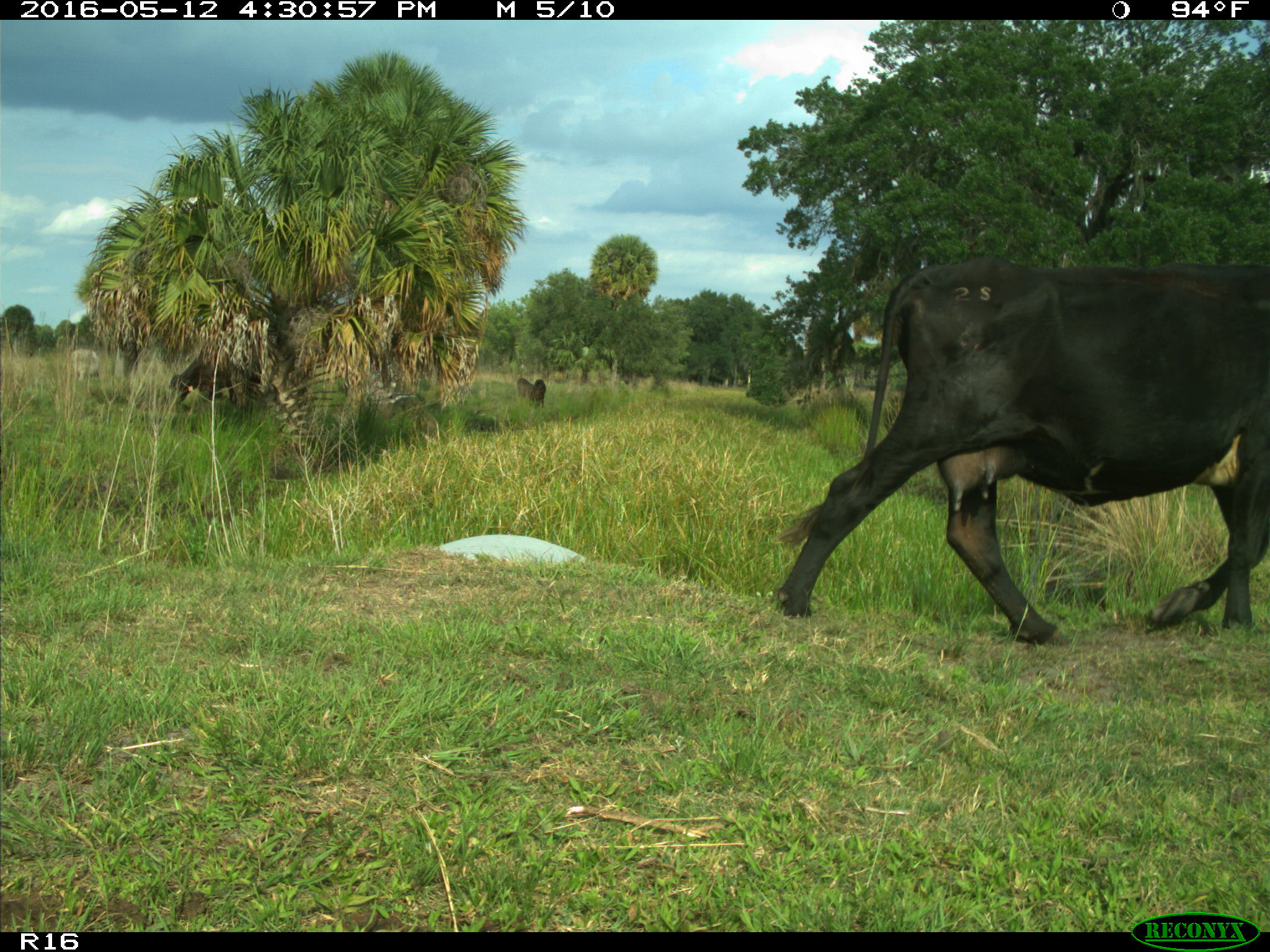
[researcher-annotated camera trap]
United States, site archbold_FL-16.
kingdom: Animalia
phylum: Chordata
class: Mammalia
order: Artiodactyla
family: Bovidae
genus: Bos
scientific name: Bos taurus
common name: domestic cow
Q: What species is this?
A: Bos taurus (domestic cow).